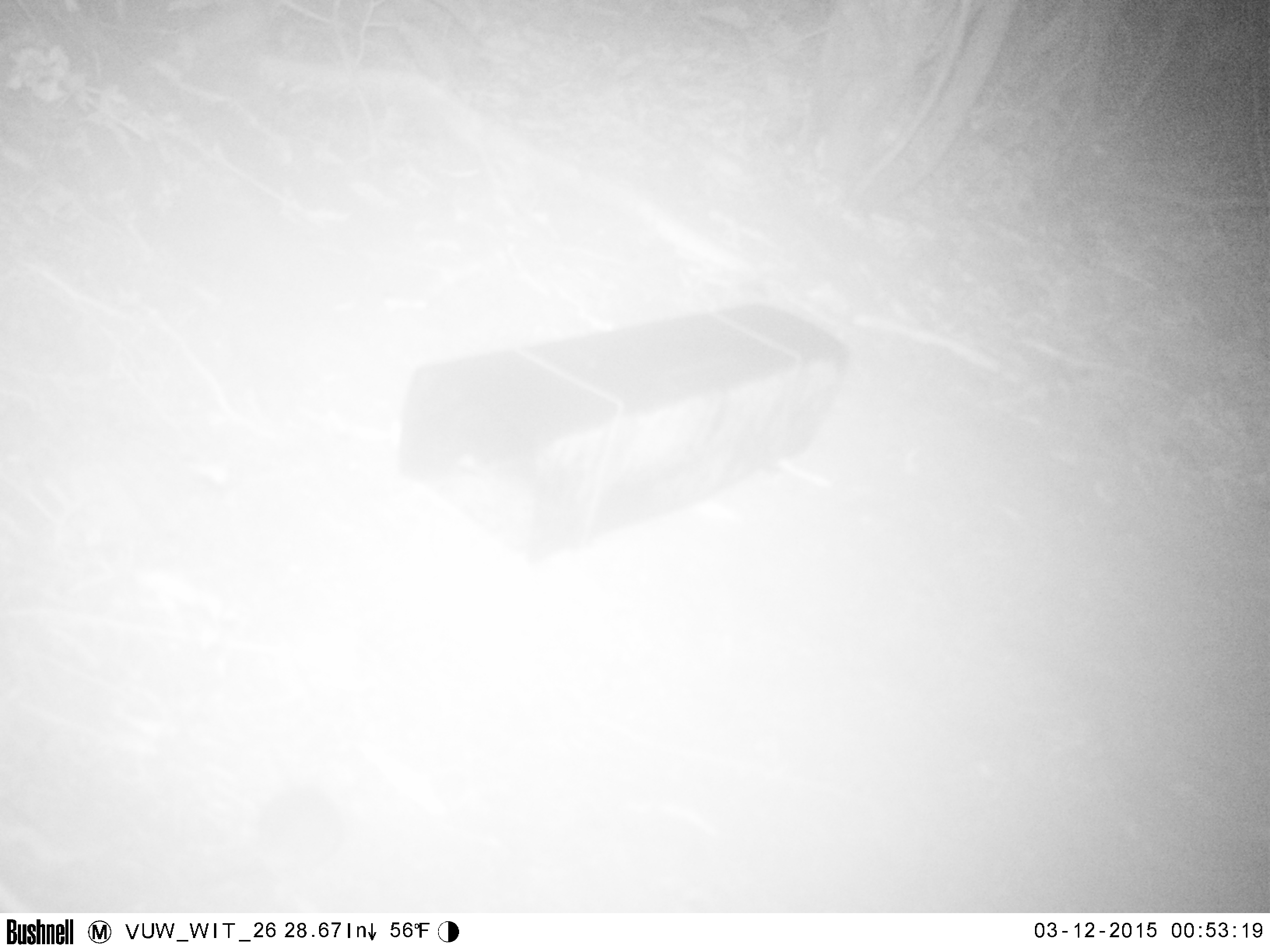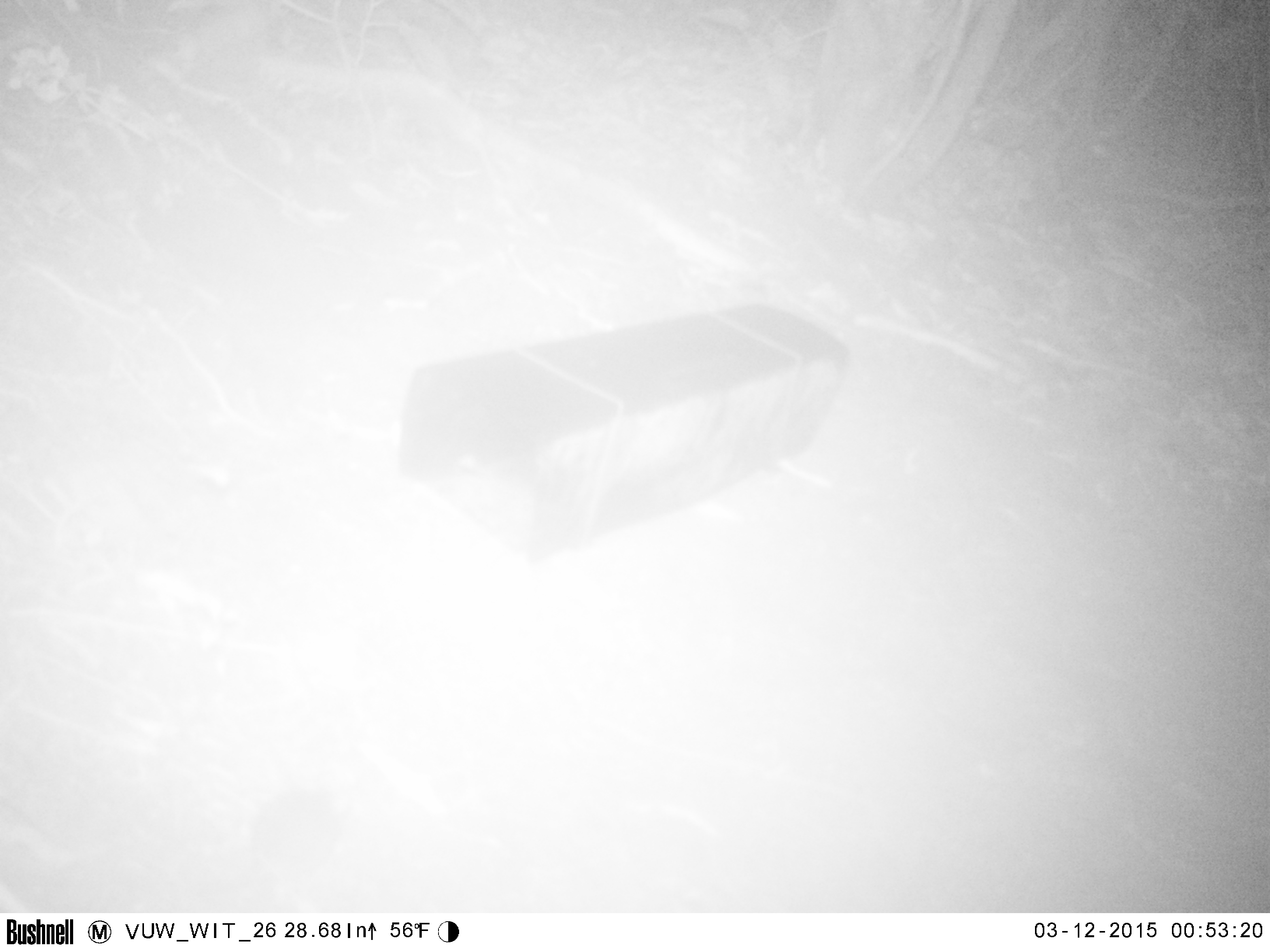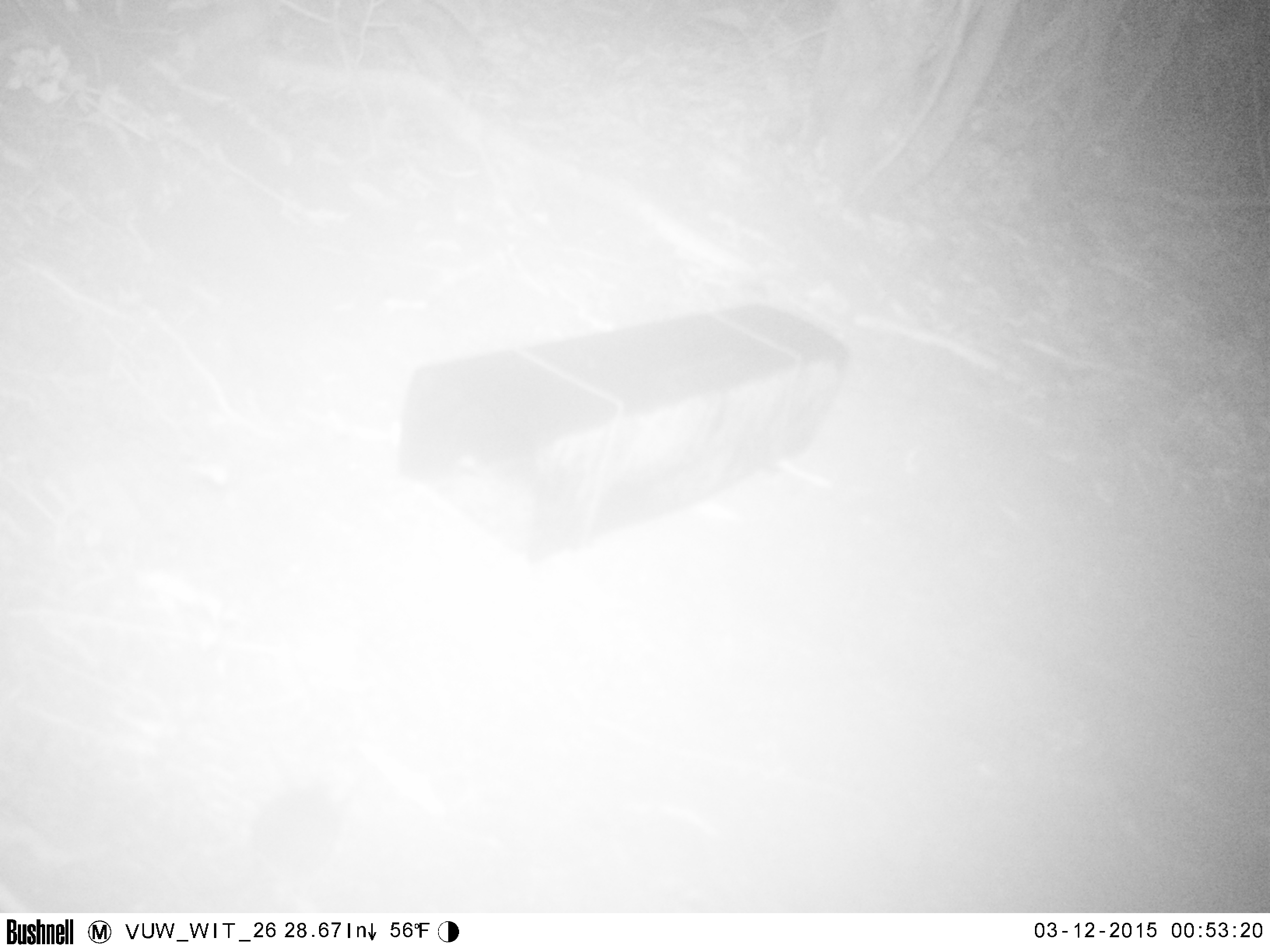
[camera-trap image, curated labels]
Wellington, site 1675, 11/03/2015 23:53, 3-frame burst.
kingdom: Animalia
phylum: Chordata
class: Mammalia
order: Rodentia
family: Muridae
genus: Mus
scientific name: Mus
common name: mouse